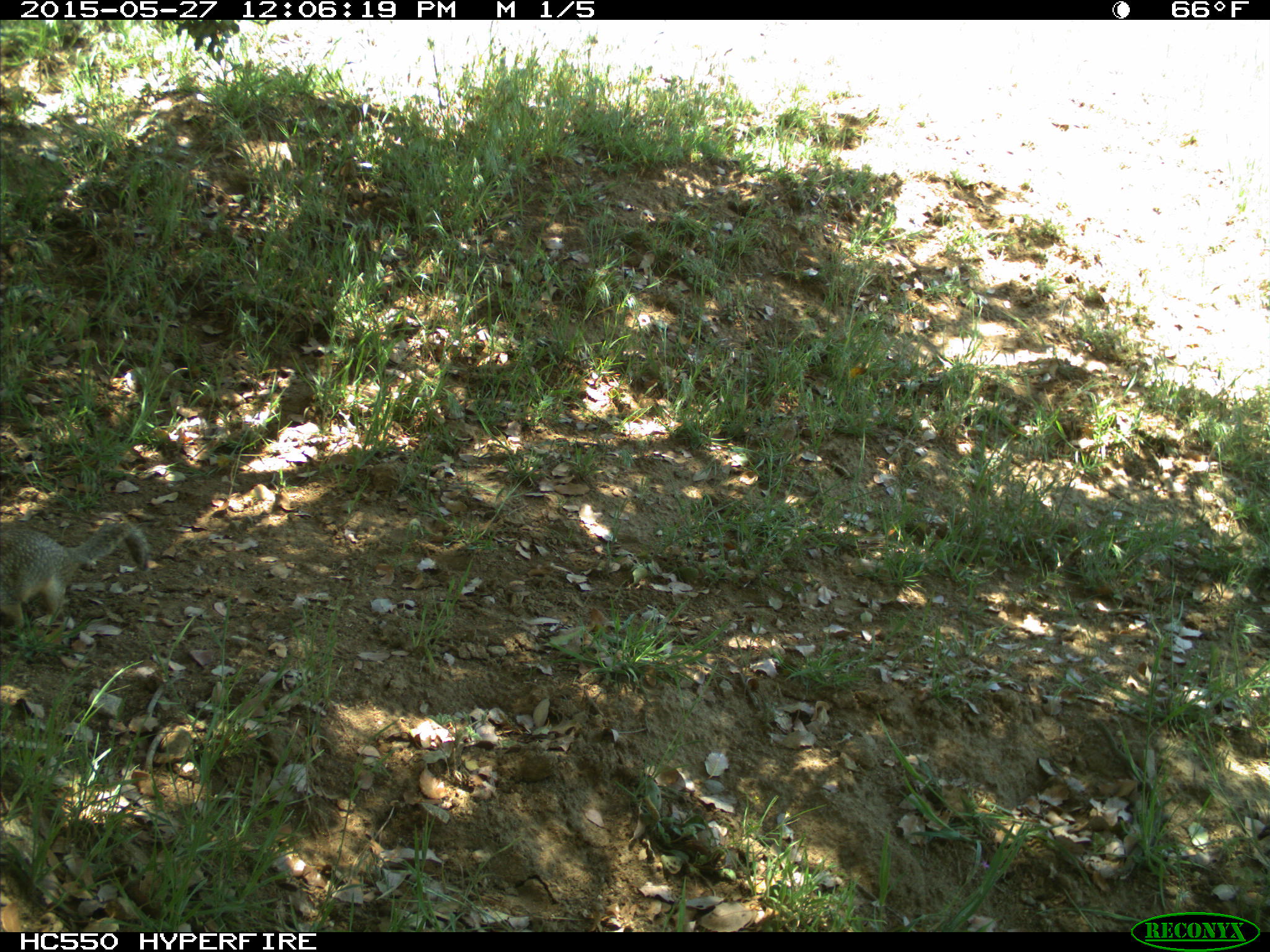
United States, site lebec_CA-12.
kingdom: Animalia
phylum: Chordata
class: Mammalia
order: Rodentia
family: Sciuridae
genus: Otospermophilus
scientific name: Otospermophilus beecheyi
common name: california ground squirrel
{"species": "Otospermophilus beecheyi (california ground squirrel)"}